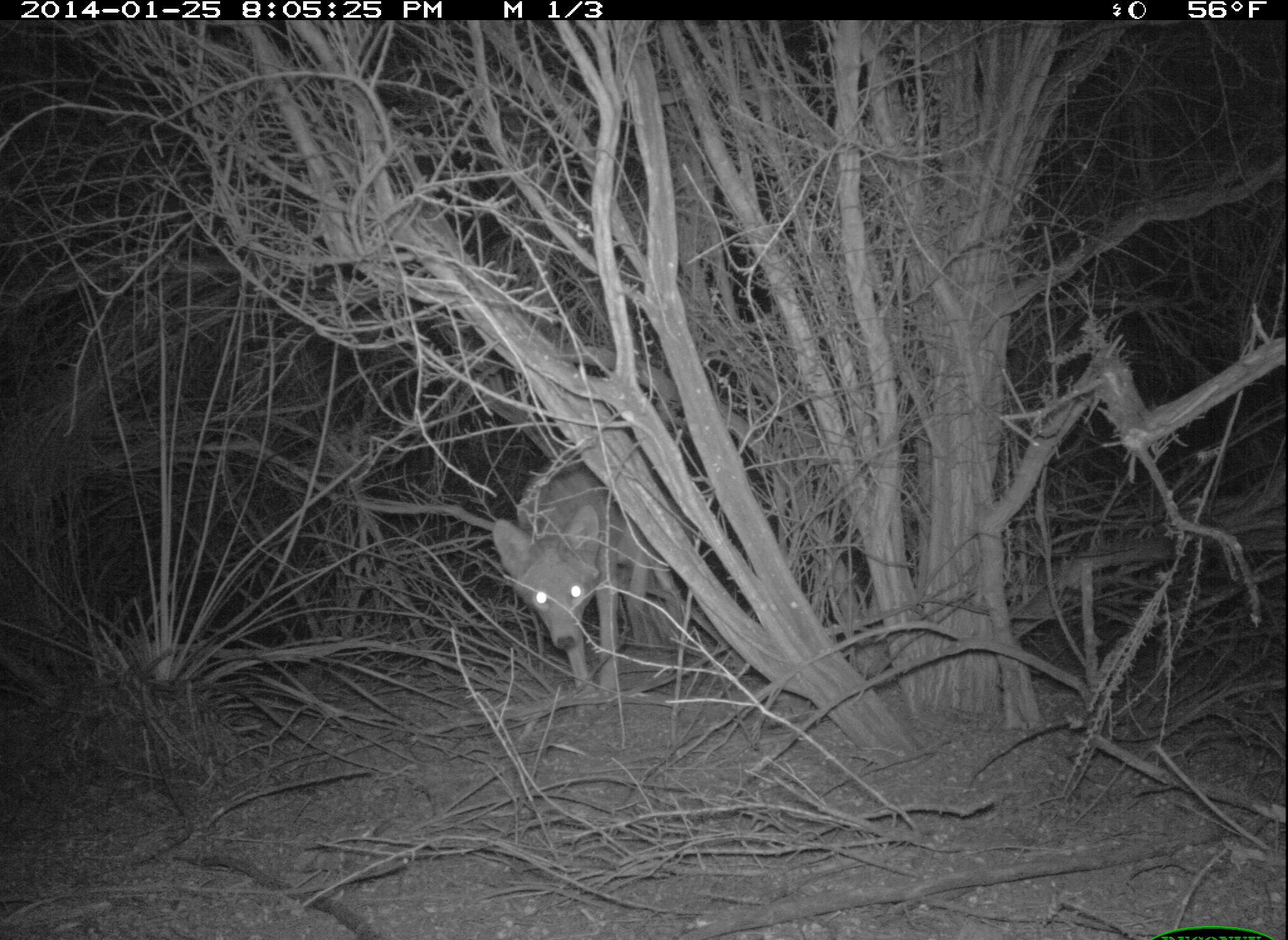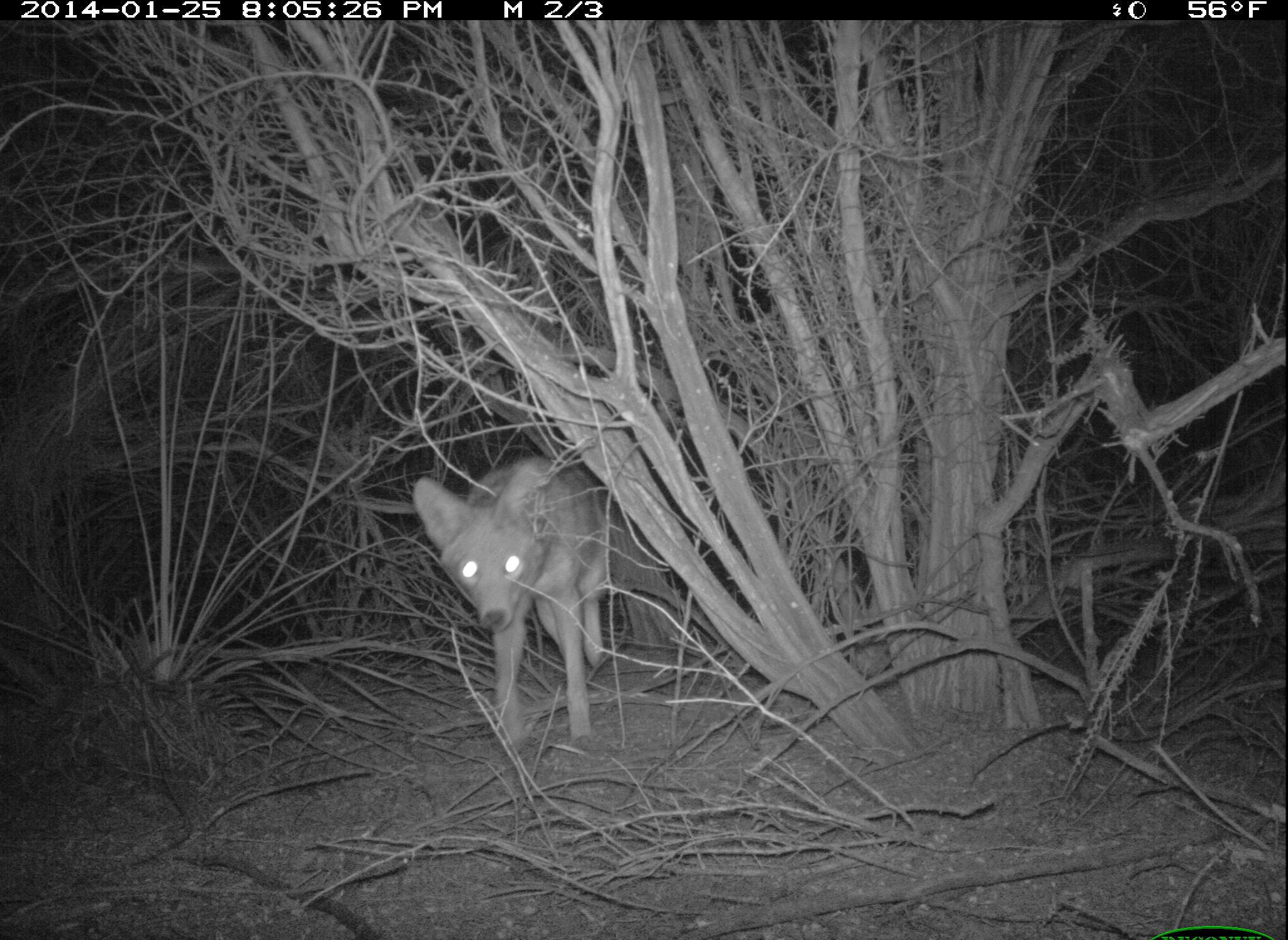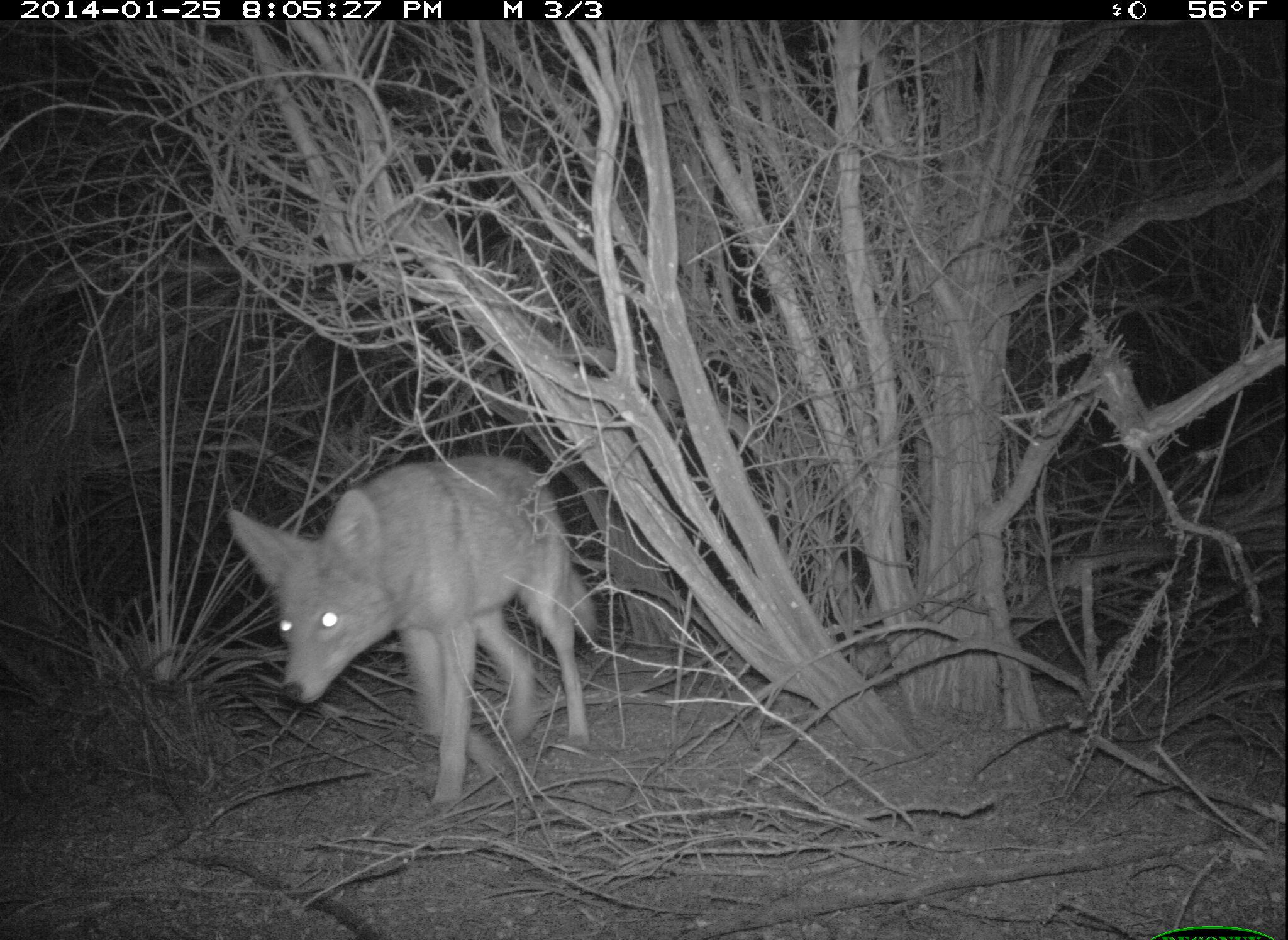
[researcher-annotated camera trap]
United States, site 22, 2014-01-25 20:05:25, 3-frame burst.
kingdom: Animalia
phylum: Chordata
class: Mammalia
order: Carnivora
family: Canidae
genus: Canis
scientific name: Canis latrans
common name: coyote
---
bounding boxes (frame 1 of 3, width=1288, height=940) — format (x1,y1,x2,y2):
coyote: (490,456,688,694)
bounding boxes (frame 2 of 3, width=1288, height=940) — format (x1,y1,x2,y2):
coyote: (413,456,624,750)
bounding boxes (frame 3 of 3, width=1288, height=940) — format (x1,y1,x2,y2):
coyote: (224,452,602,811)